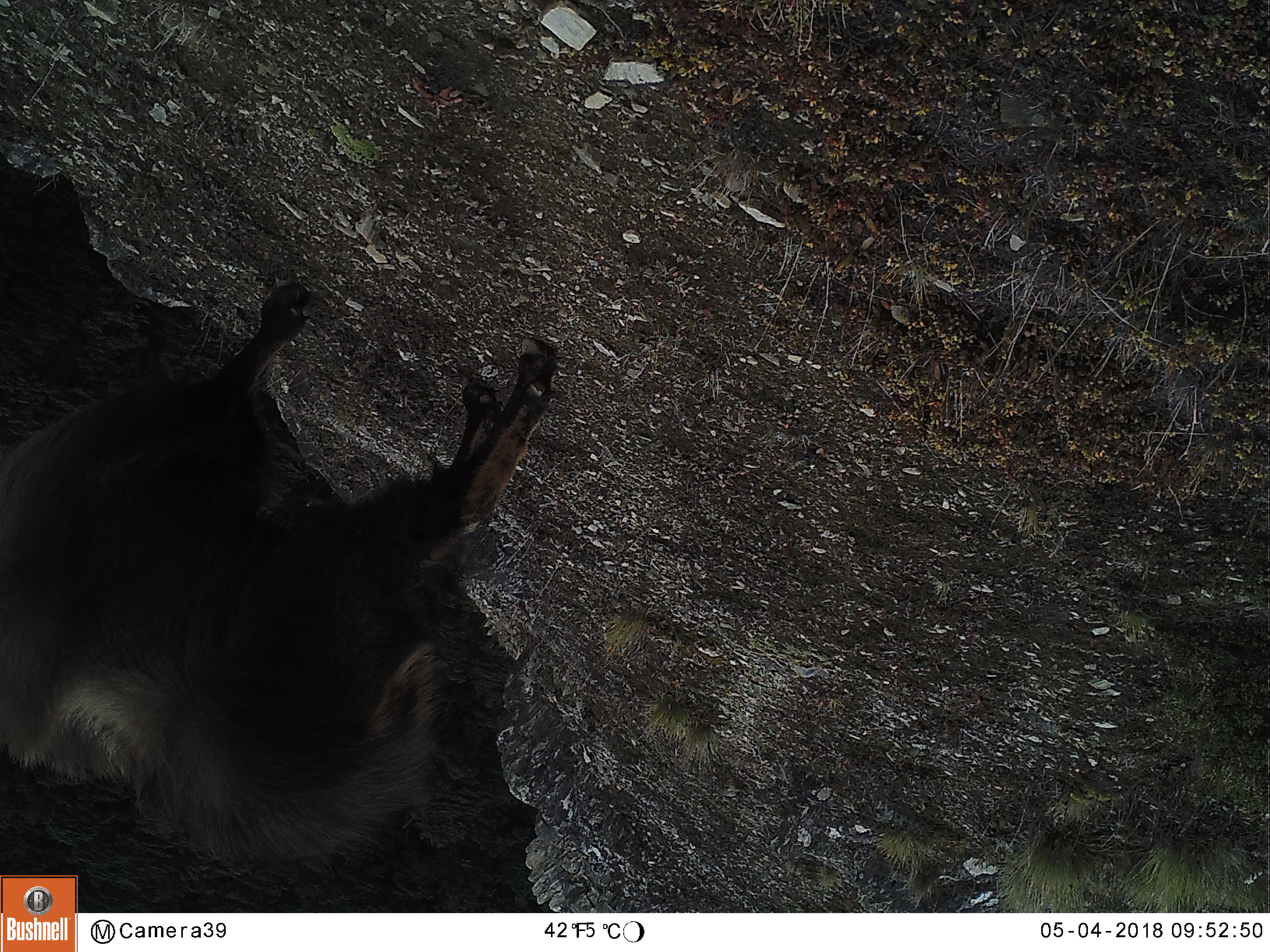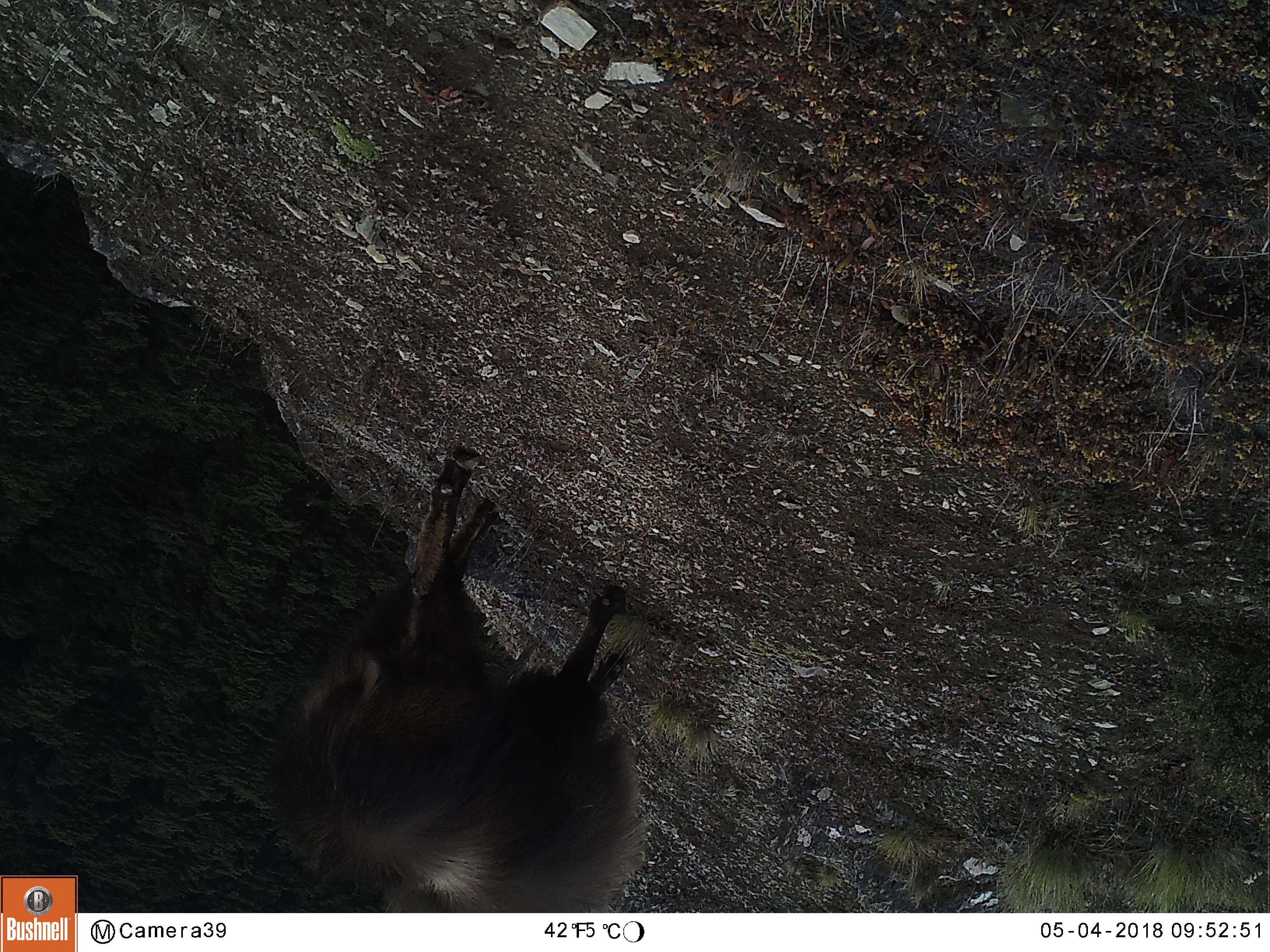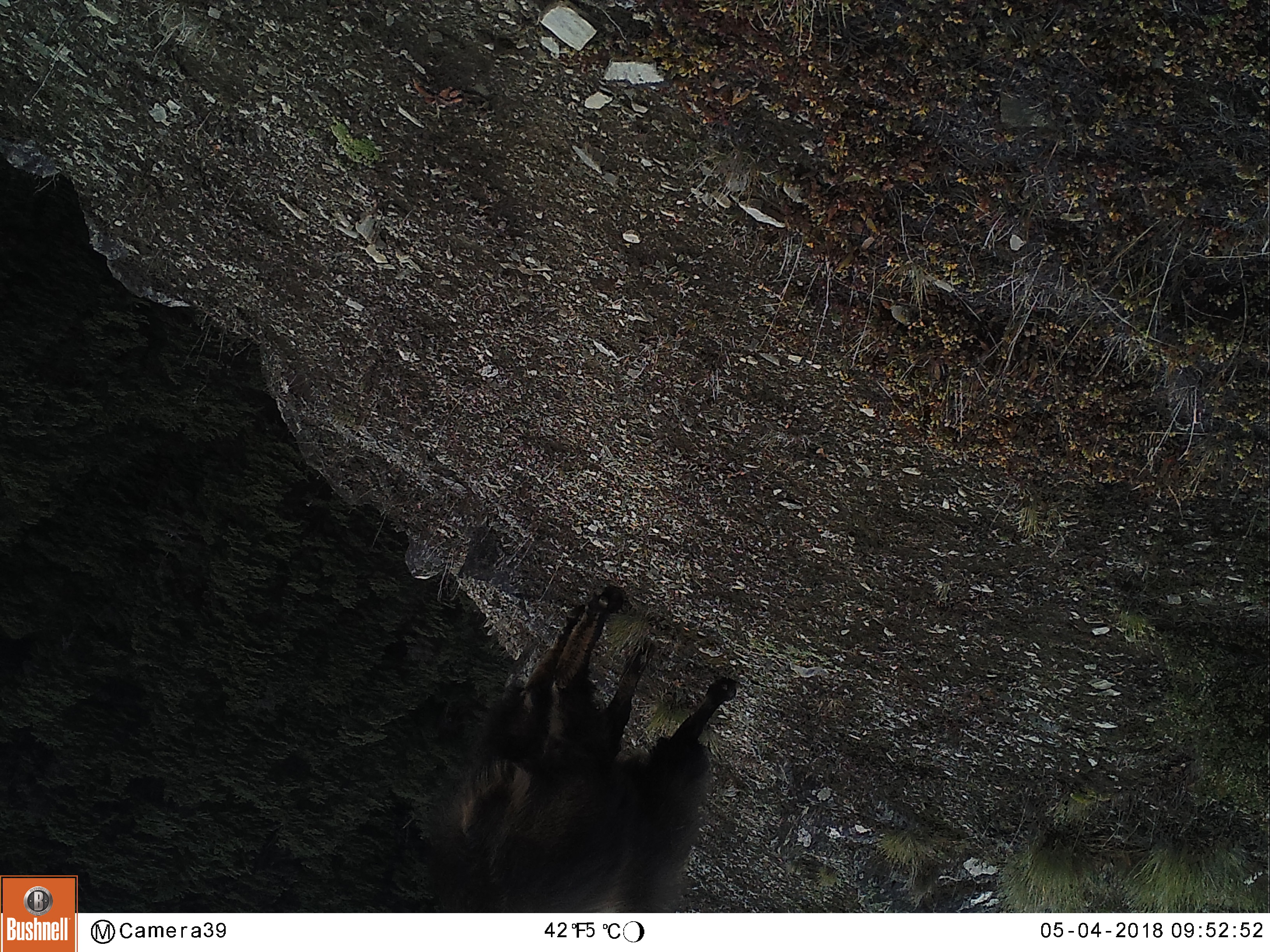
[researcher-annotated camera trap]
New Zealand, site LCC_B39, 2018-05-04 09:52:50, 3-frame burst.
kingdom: Animalia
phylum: Chordata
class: Mammalia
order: Artiodactyla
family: Bovidae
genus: Nilgiritragus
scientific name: Nilgiritragus hylocrius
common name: tahr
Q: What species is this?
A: Tahr (Nilgiritragus hylocrius).